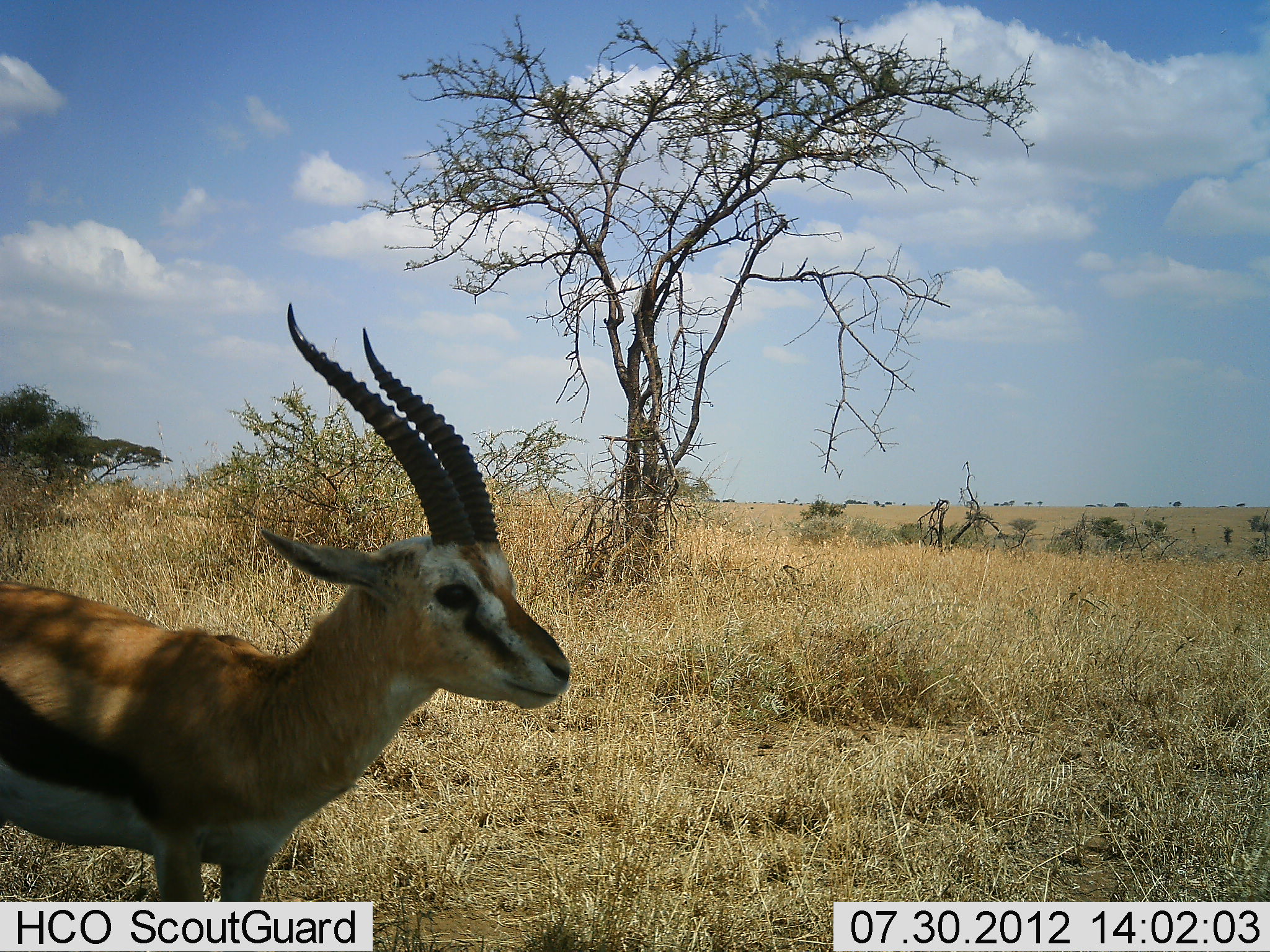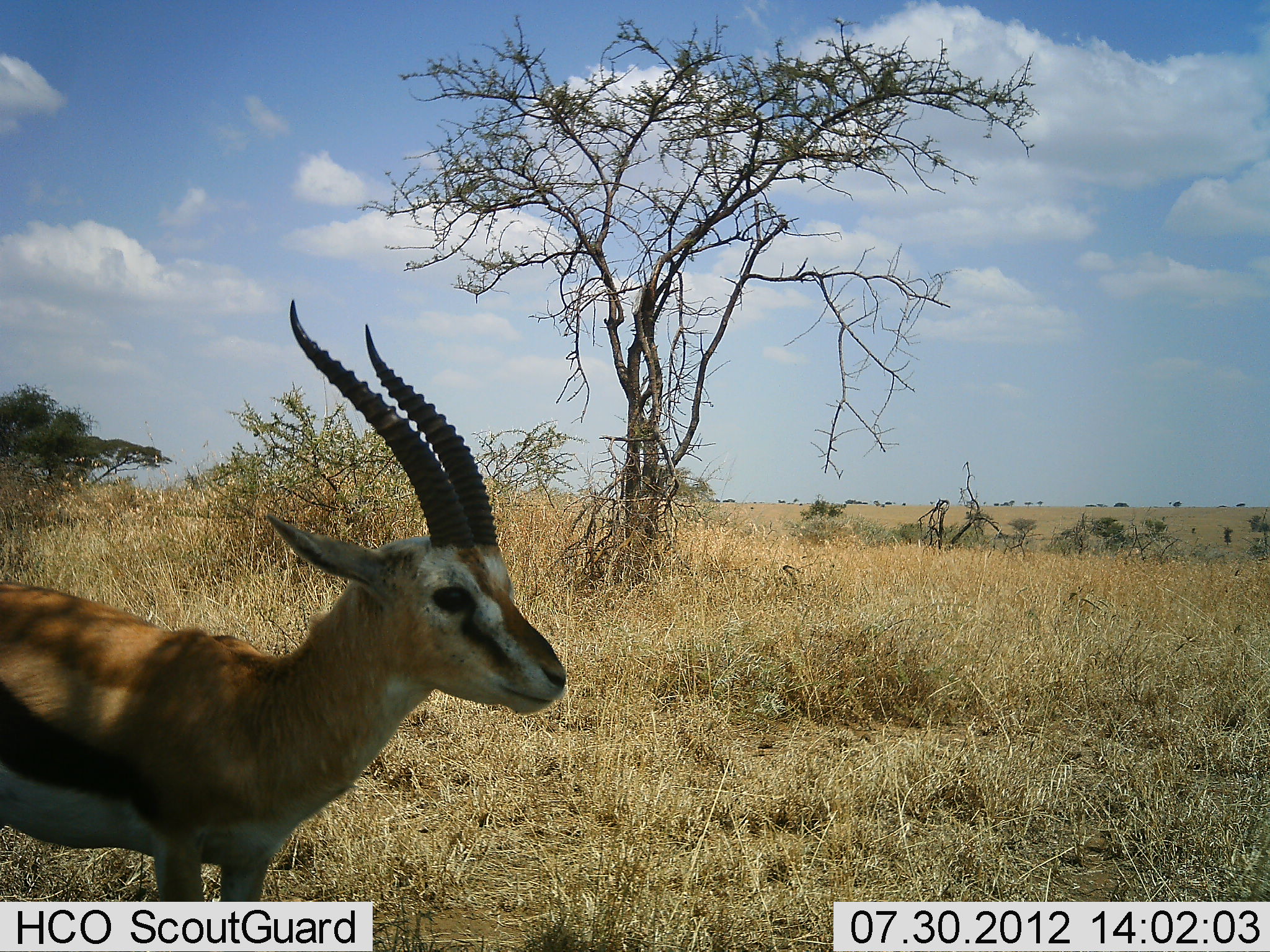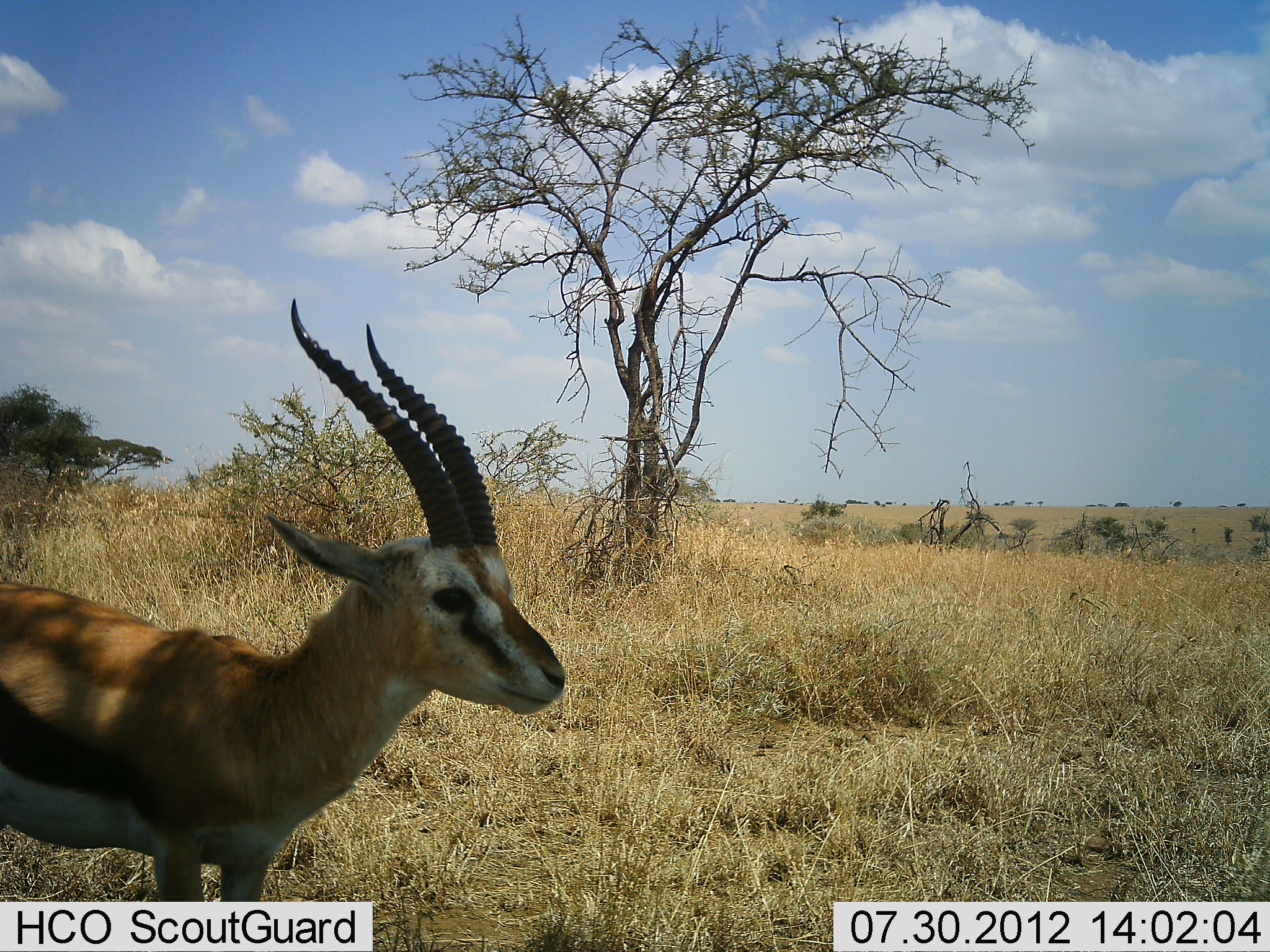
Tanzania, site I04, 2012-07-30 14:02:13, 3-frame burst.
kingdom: Animalia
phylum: Chordata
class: Mammalia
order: Artiodactyla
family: Bovidae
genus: Eudorcas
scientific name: Eudorcas thomsonii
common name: thomson's gazelle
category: gazellethomsons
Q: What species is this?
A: Gazellethomsons (thomson's gazelle) (Eudorcas thomsonii).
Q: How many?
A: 1.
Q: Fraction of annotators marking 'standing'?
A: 100%.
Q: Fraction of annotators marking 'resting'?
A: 0%.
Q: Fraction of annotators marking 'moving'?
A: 0%.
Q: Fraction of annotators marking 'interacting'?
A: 0%.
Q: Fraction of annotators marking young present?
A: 0%.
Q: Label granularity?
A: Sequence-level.